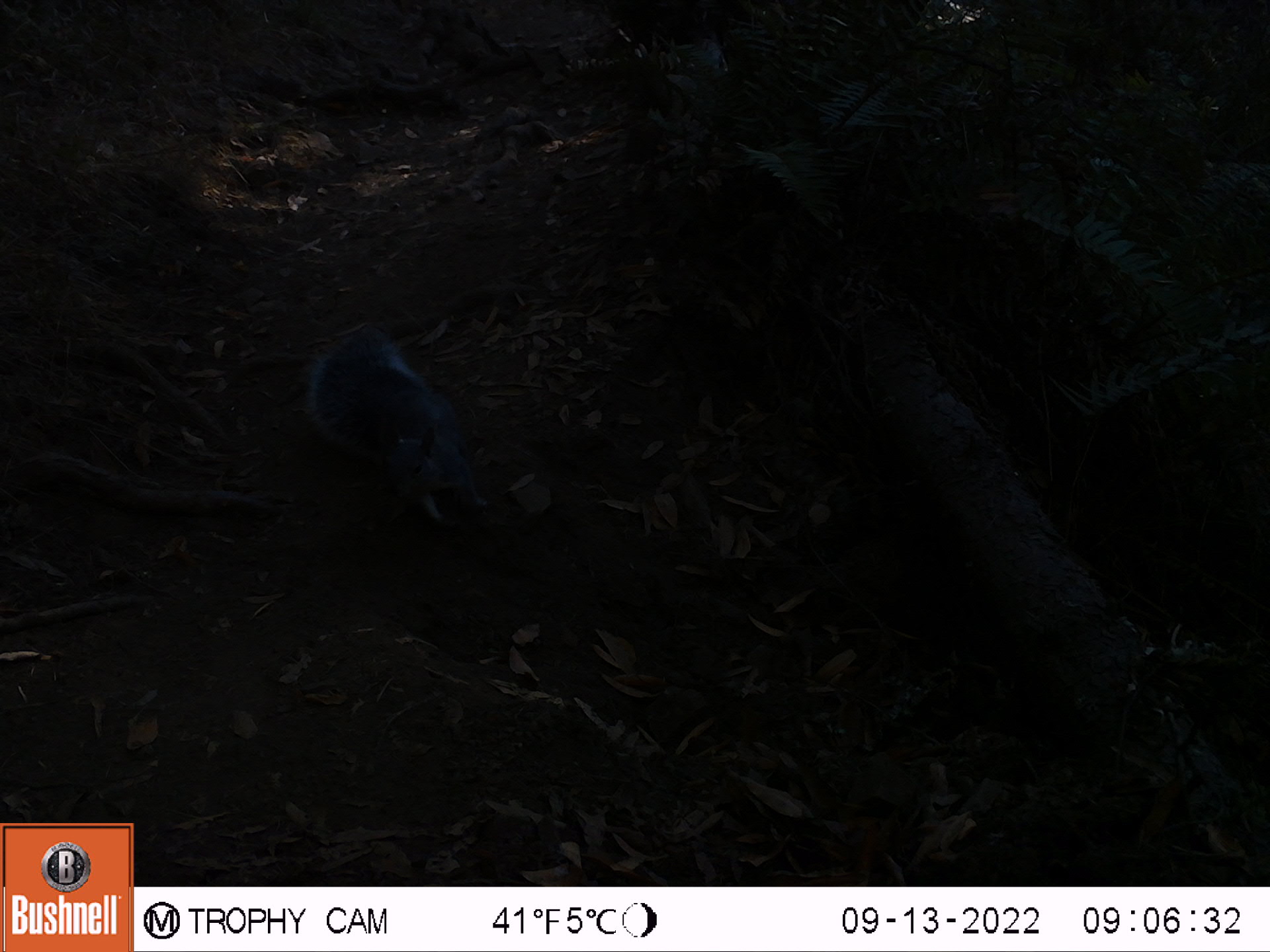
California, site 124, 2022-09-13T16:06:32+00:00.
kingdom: Animalia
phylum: Chordata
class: Mammalia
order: Rodentia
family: Sciuridae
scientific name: Sciuridae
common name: squirrel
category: unknown squirrel